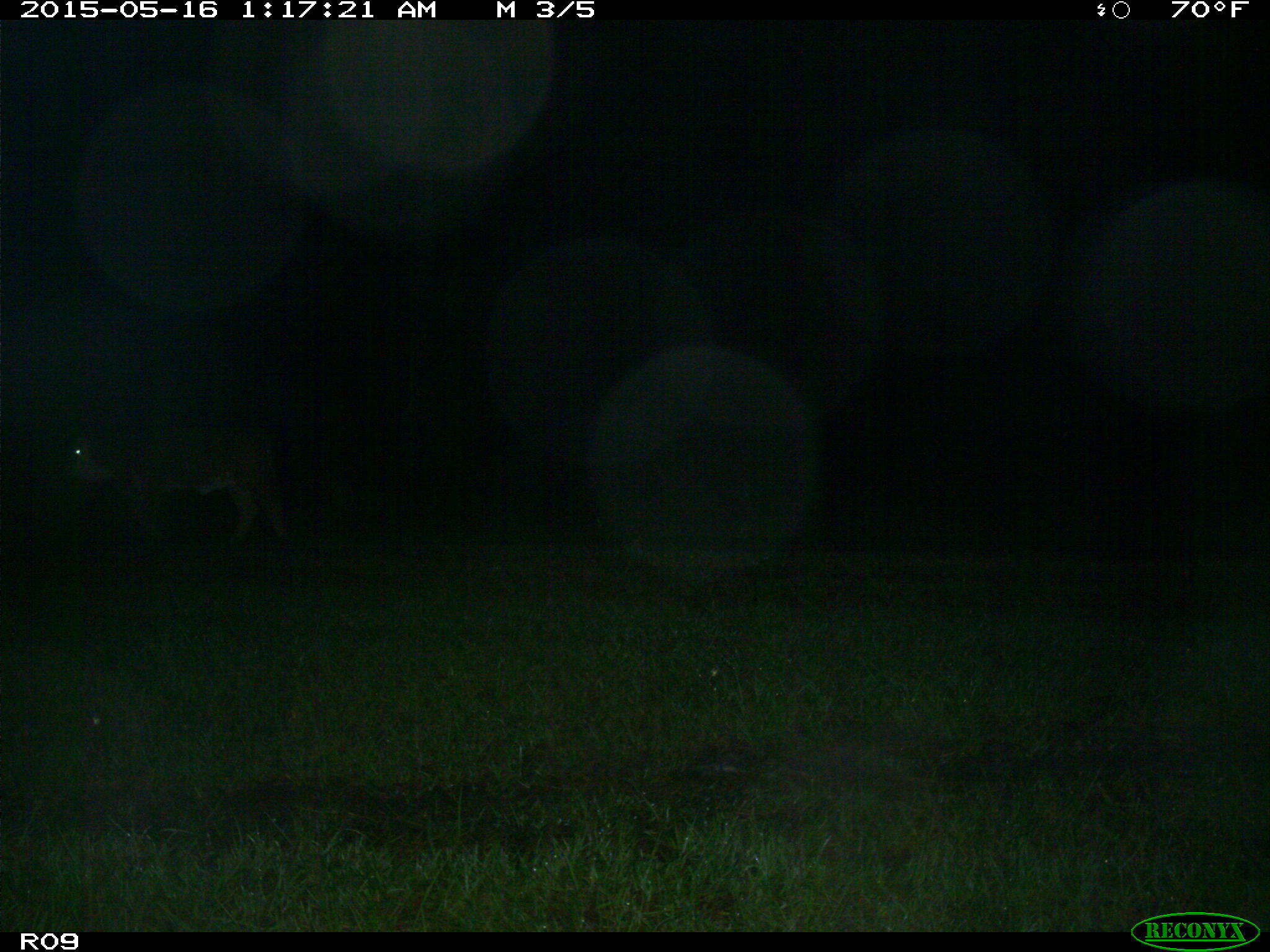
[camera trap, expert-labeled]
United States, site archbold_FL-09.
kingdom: Animalia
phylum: Chordata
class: Mammalia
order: Artiodactyla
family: Bovidae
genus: Bos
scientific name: Bos taurus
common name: domestic cow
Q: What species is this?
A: Bos taurus (domestic cow).